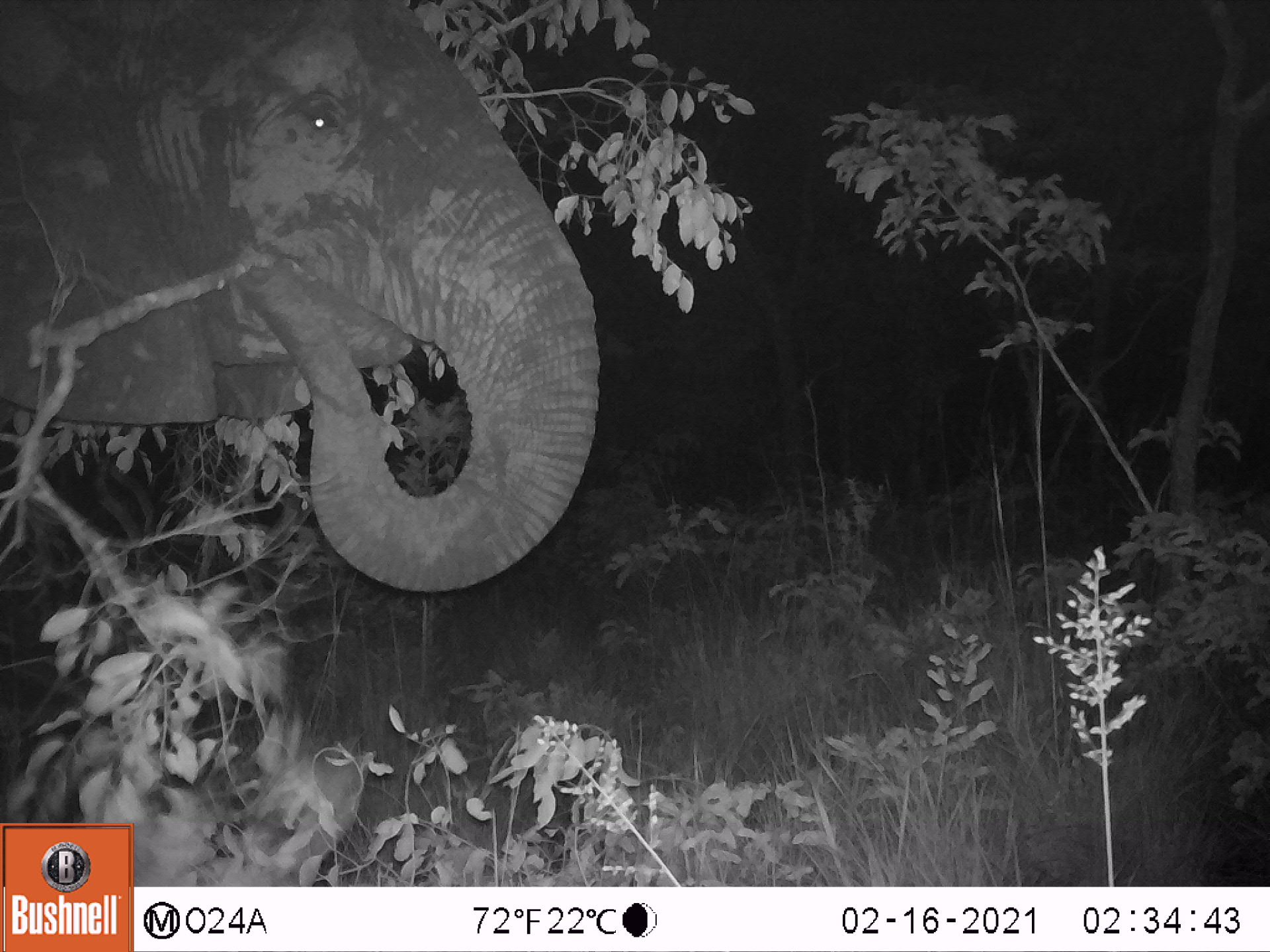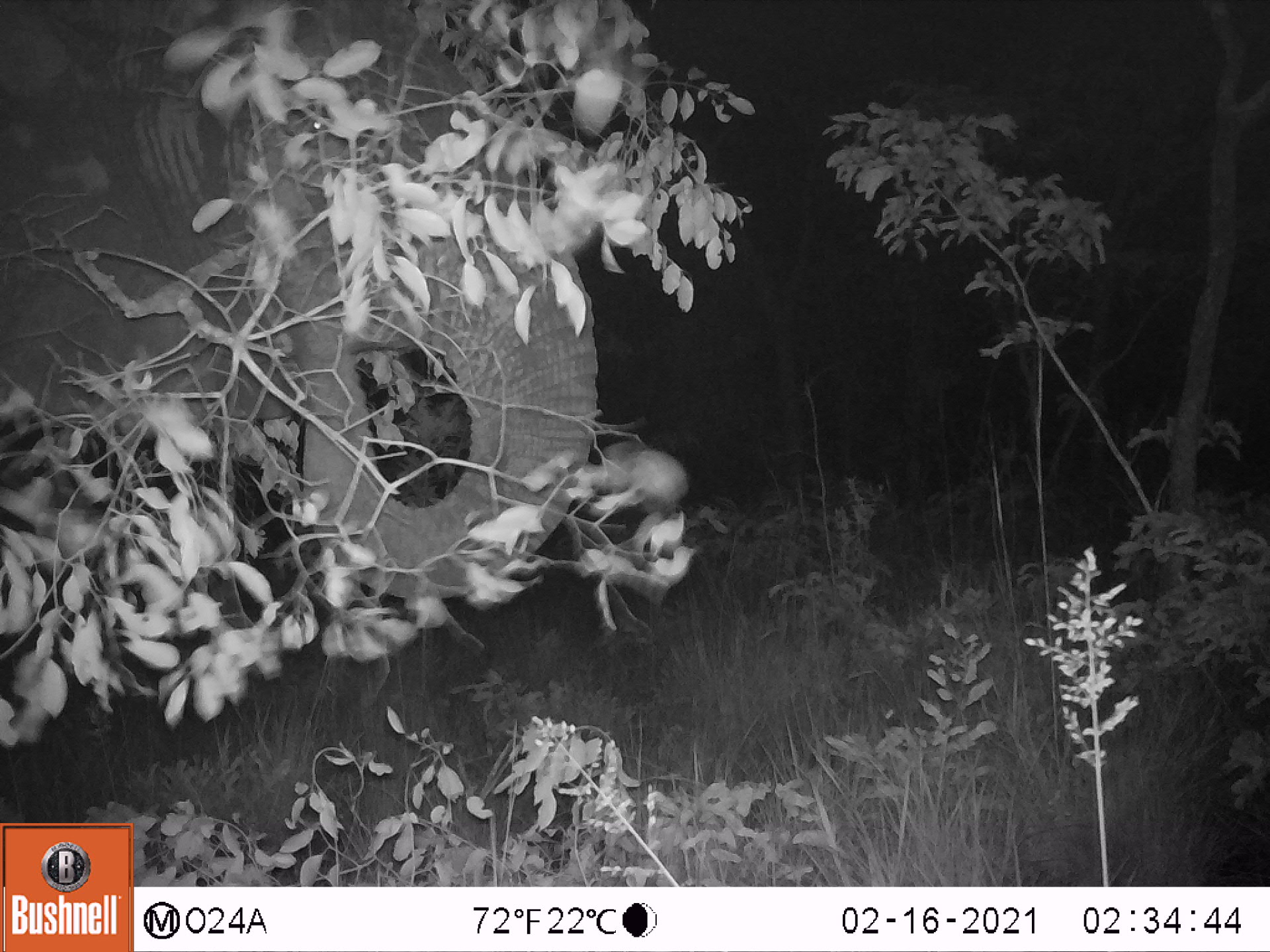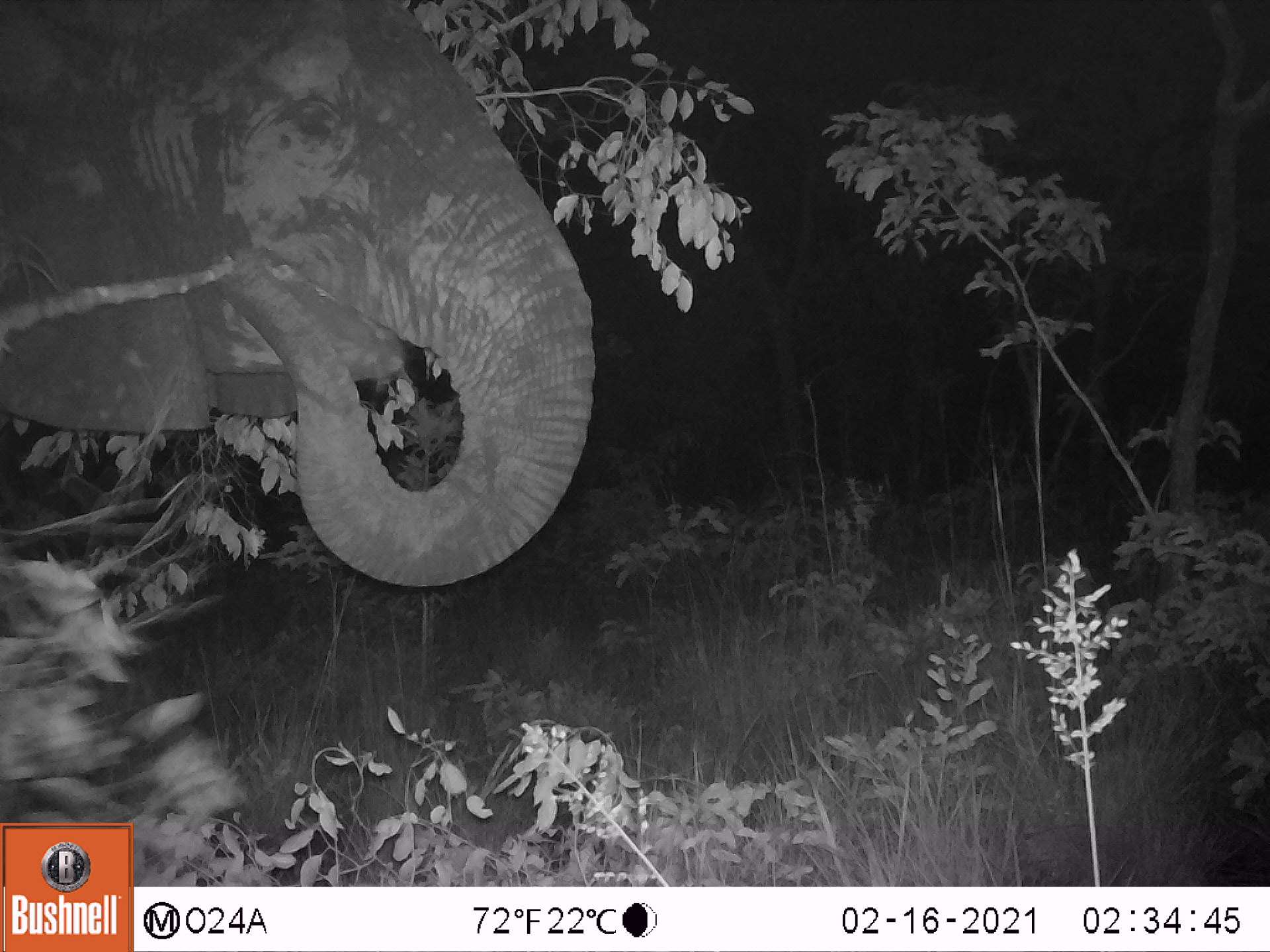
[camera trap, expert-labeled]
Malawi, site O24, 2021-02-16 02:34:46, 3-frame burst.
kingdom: Animalia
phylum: Chordata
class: Mammalia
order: Proboscidea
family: Elephantidae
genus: Loxodonta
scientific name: Loxodonta africana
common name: african savanna elephant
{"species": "african savanna elephant (Loxodonta africana)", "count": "1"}